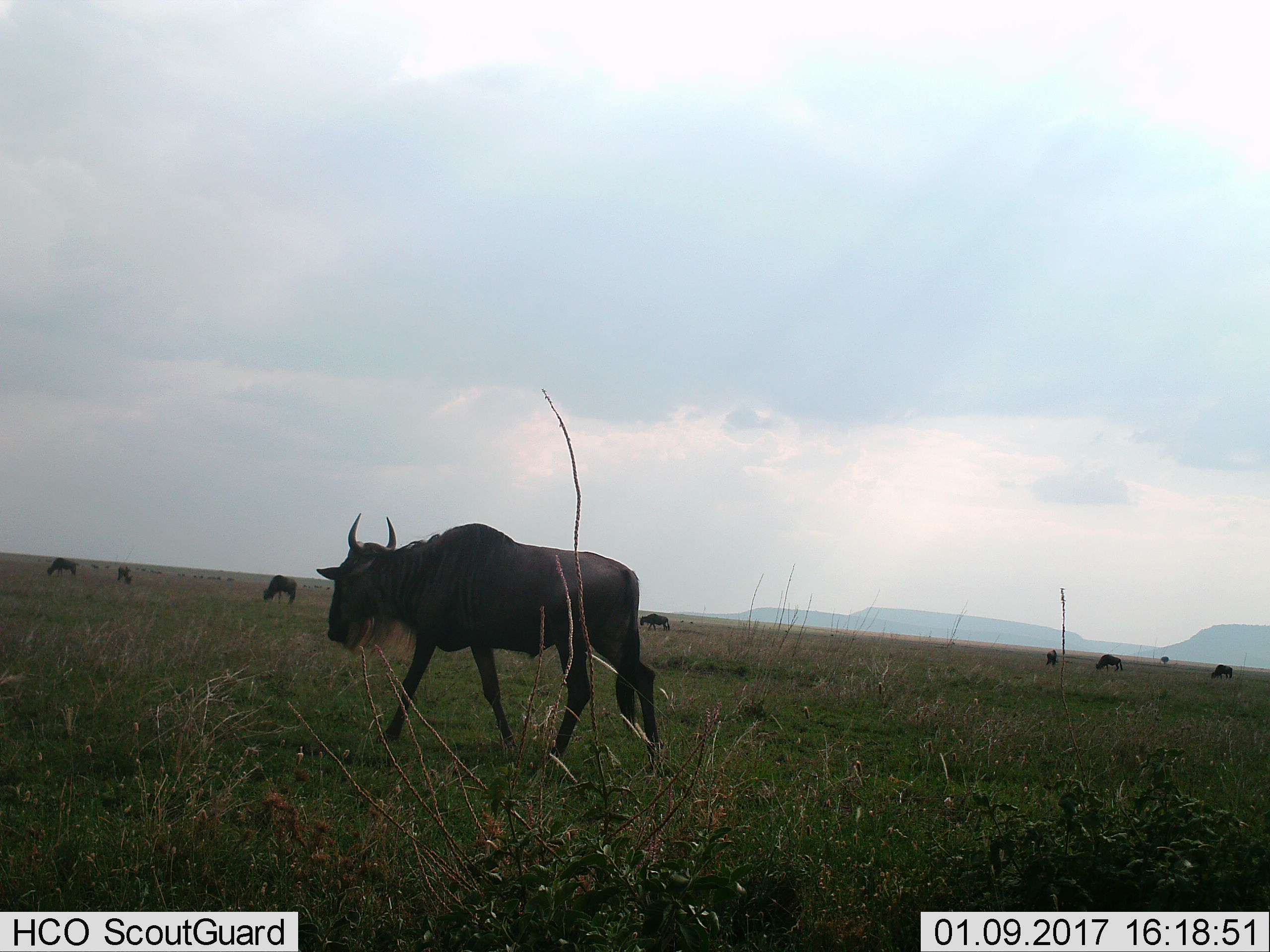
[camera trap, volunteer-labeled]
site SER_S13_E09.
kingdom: Animalia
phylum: Chordata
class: Mammalia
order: Artiodactyla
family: Bovidae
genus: Connochaetes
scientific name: Connochaetes taurinus taurinus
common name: blue wildebeest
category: wildebeestblue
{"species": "wildebeestblue (blue wildebeest) (Connochaetes taurinus taurinus)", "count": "8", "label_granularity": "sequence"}